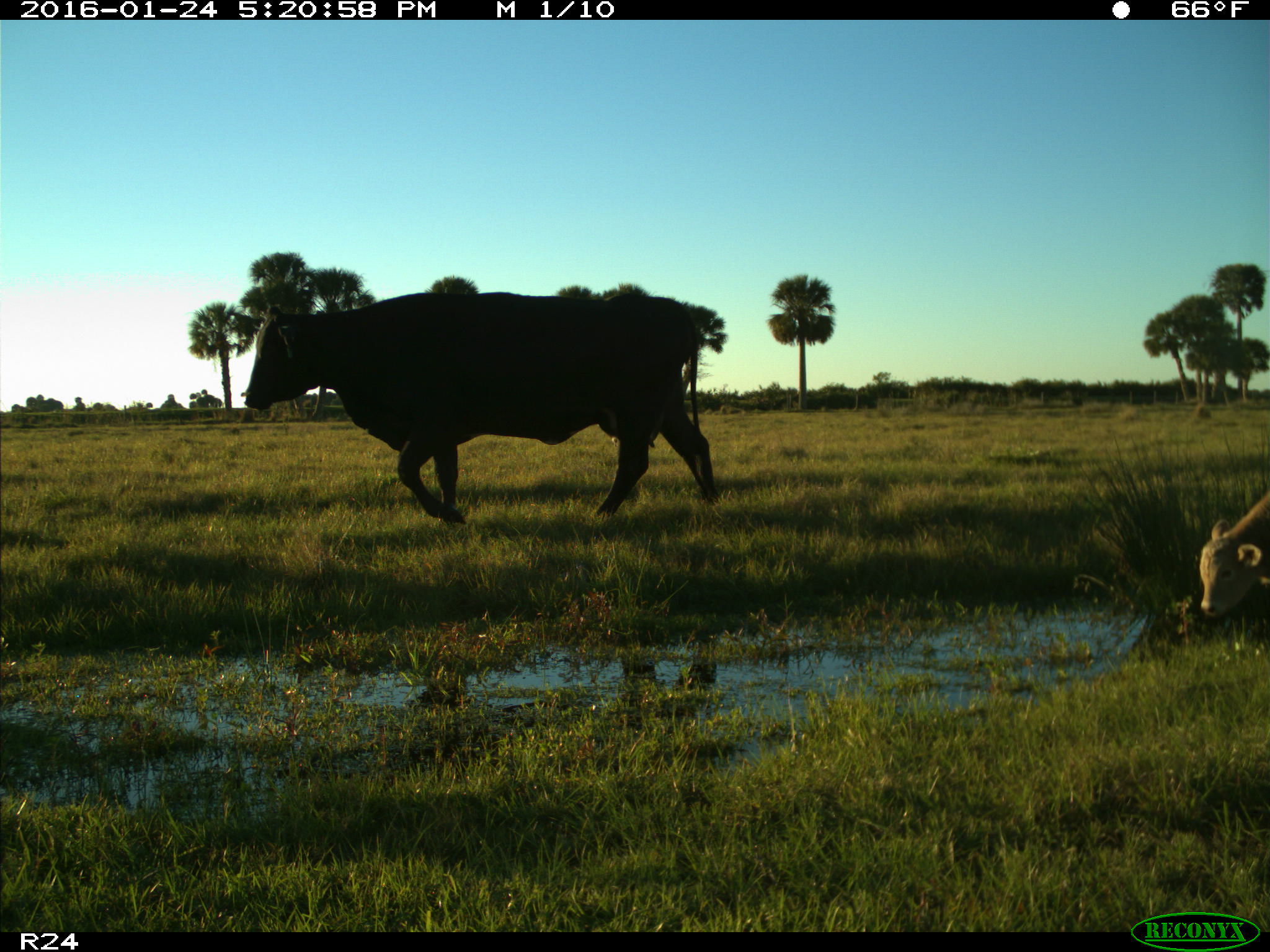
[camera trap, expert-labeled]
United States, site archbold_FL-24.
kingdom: Animalia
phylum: Chordata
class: Mammalia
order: Artiodactyla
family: Bovidae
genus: Bos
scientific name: Bos taurus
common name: domestic cow